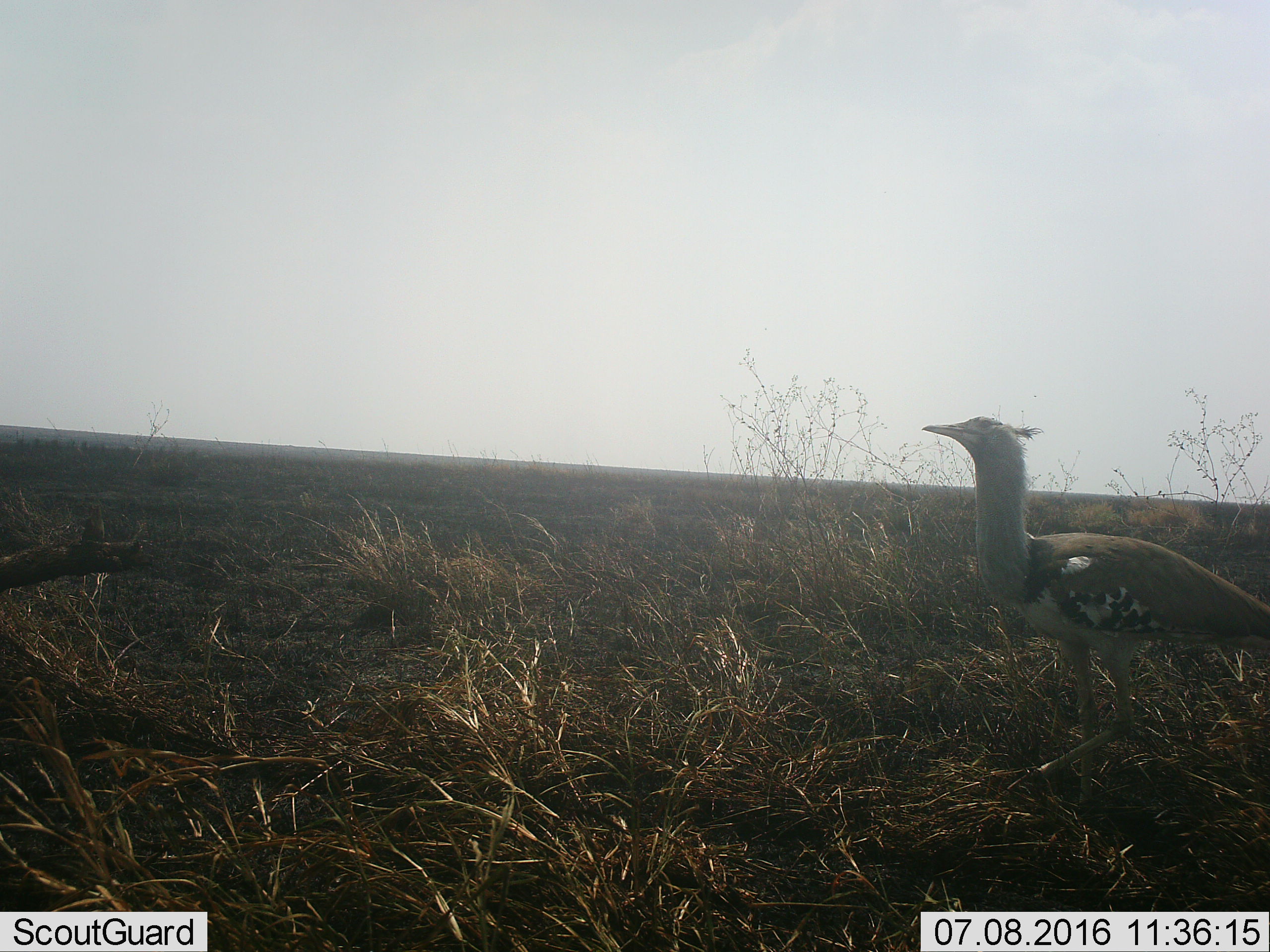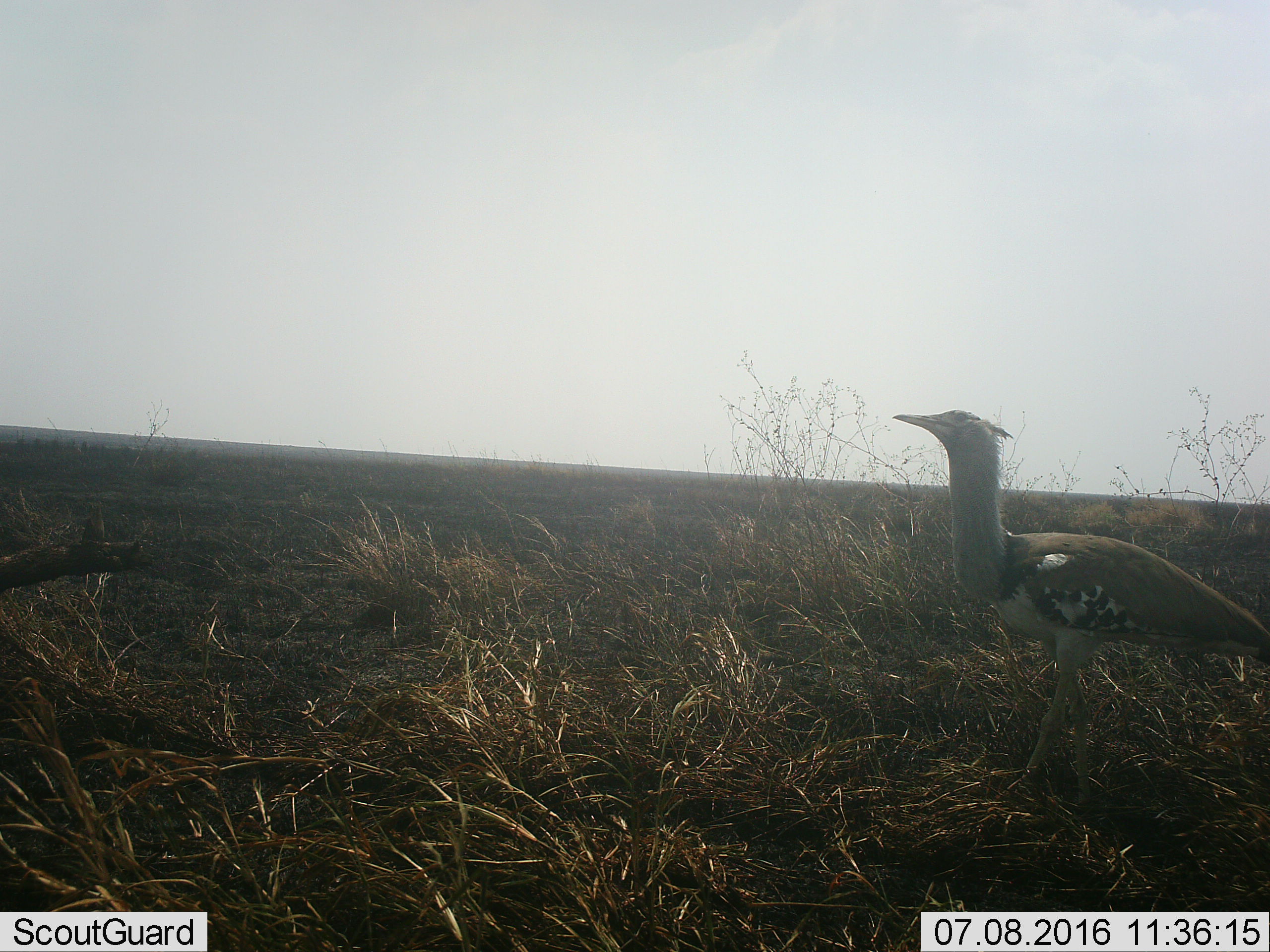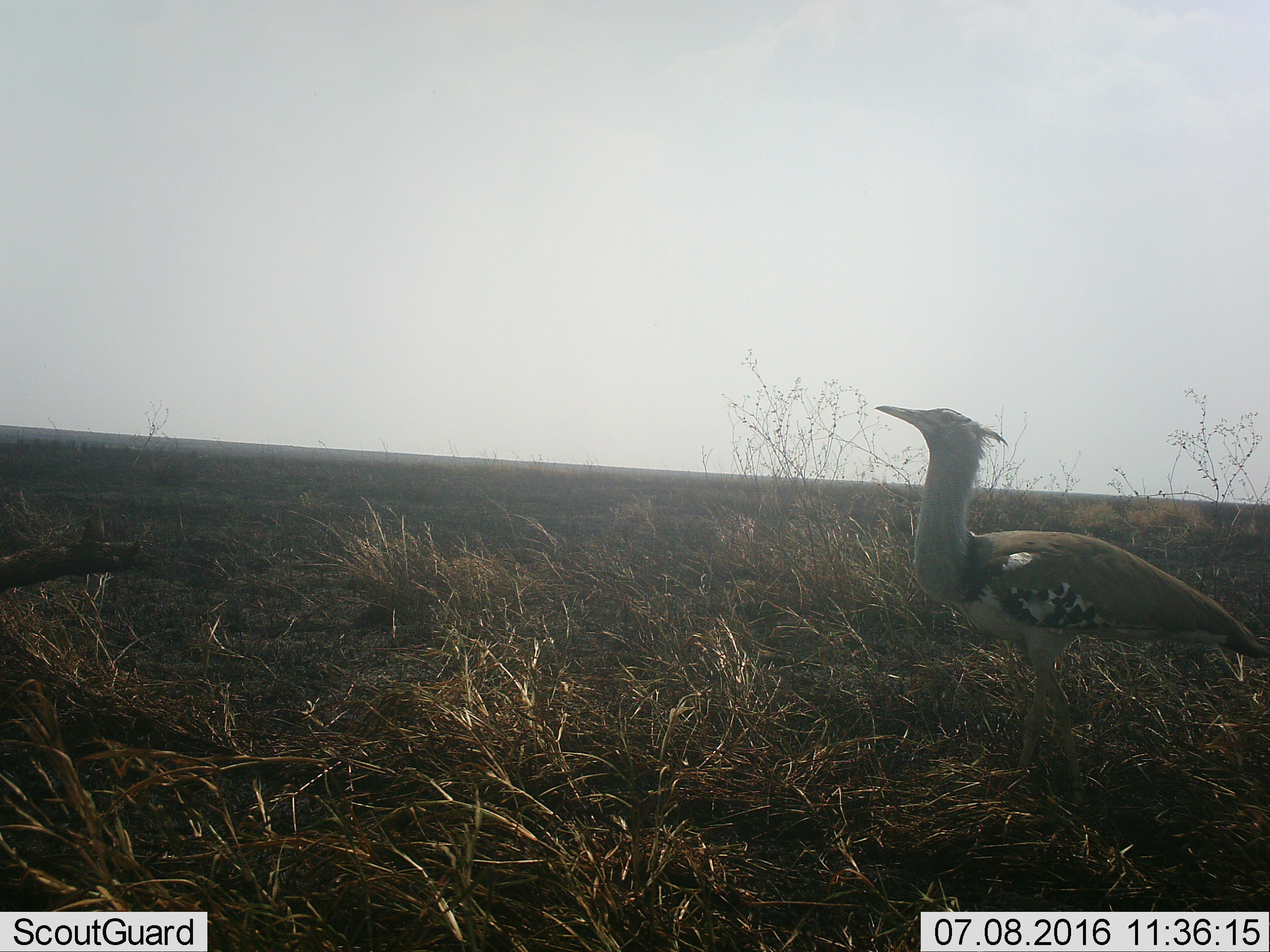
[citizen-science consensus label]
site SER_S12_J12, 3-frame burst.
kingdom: Animalia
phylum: Chordata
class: Aves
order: Otidiformes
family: Otididae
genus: Ardeotis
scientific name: Ardeotis kori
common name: kori bustard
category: bustardkori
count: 1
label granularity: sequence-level